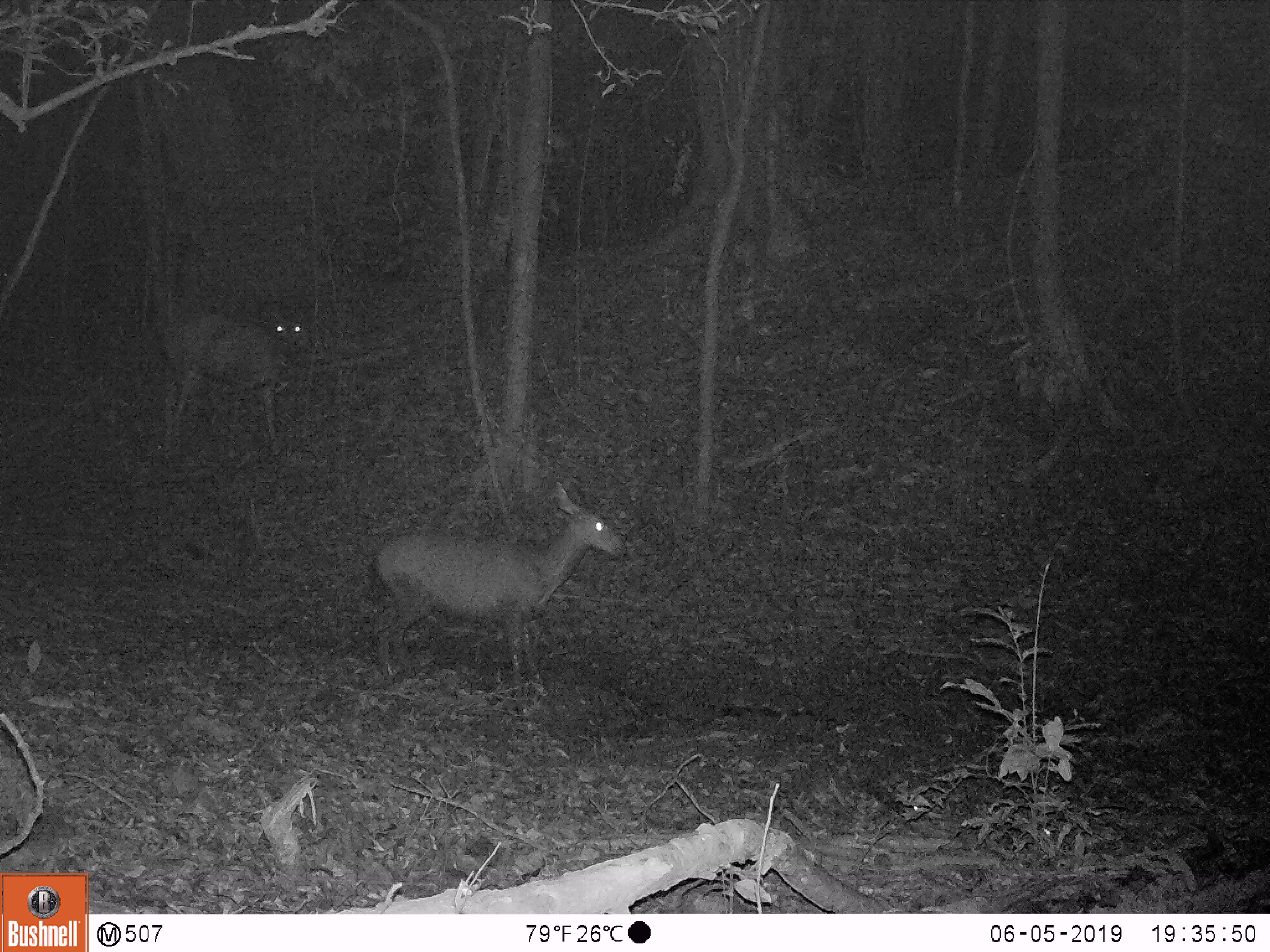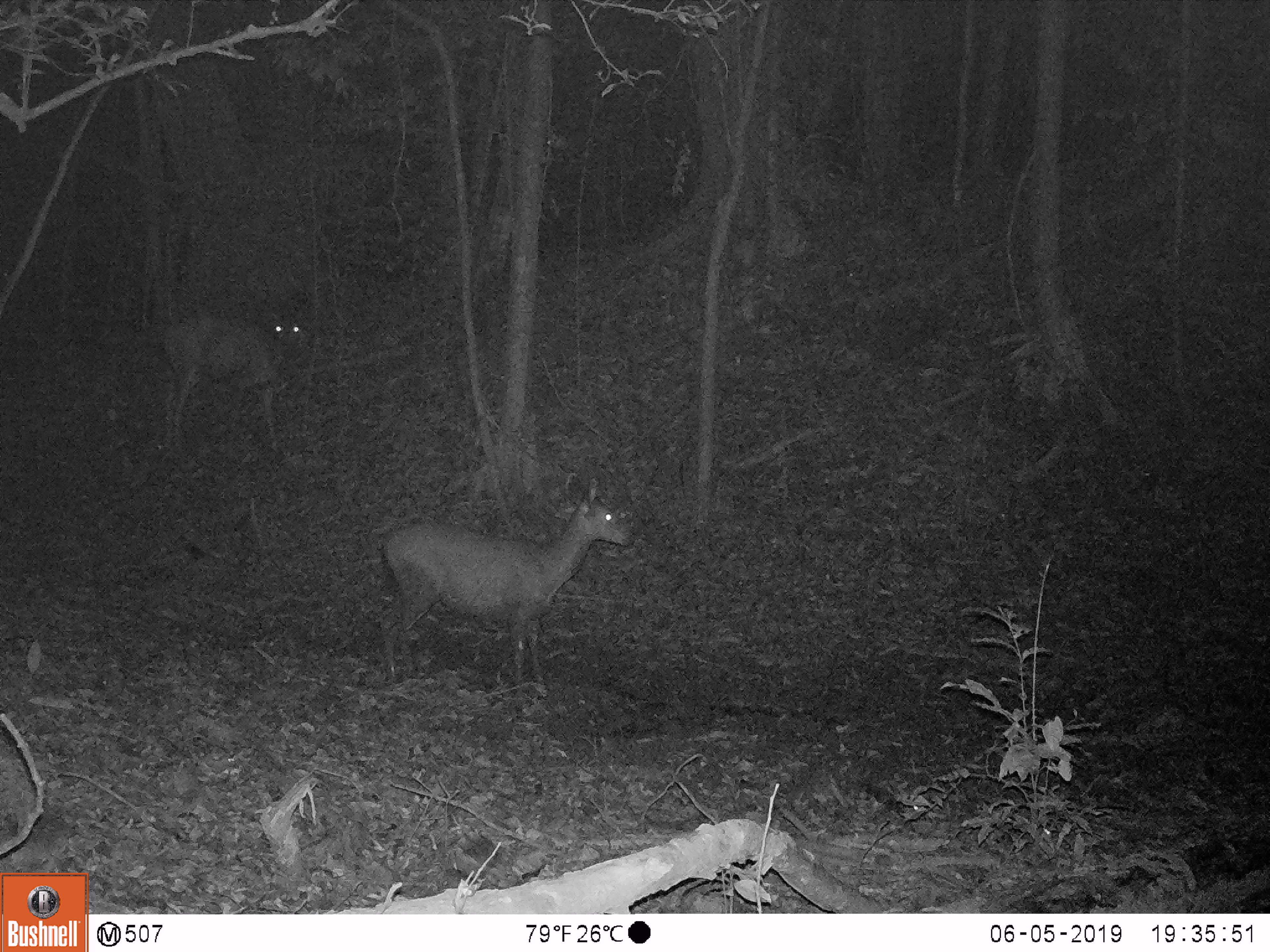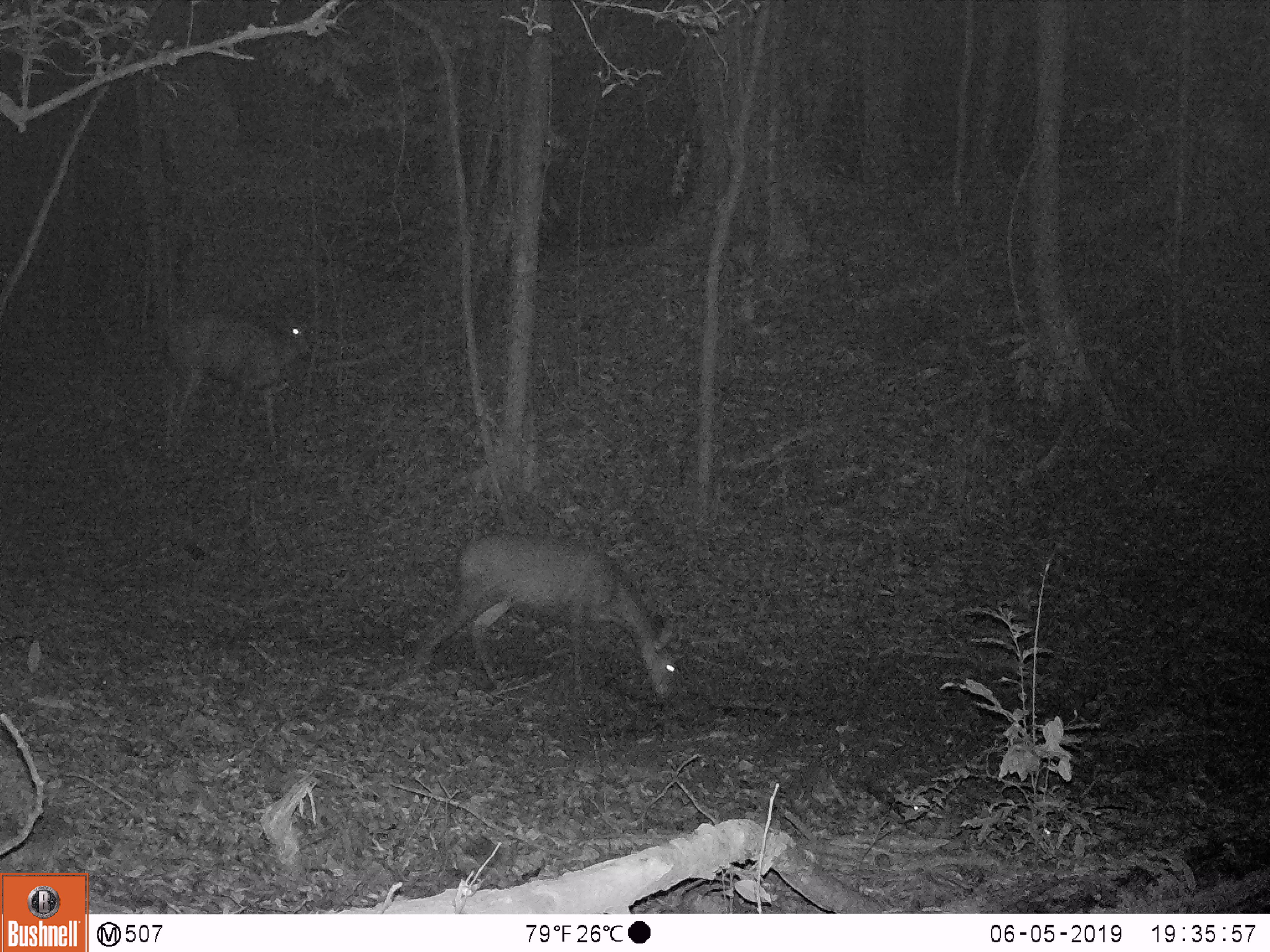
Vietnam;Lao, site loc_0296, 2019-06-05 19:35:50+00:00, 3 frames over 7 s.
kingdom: Animalia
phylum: Chordata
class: Mammalia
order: Artiodactyla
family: Cervidae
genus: Rusa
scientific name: Rusa unicolor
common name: sambar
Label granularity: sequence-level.